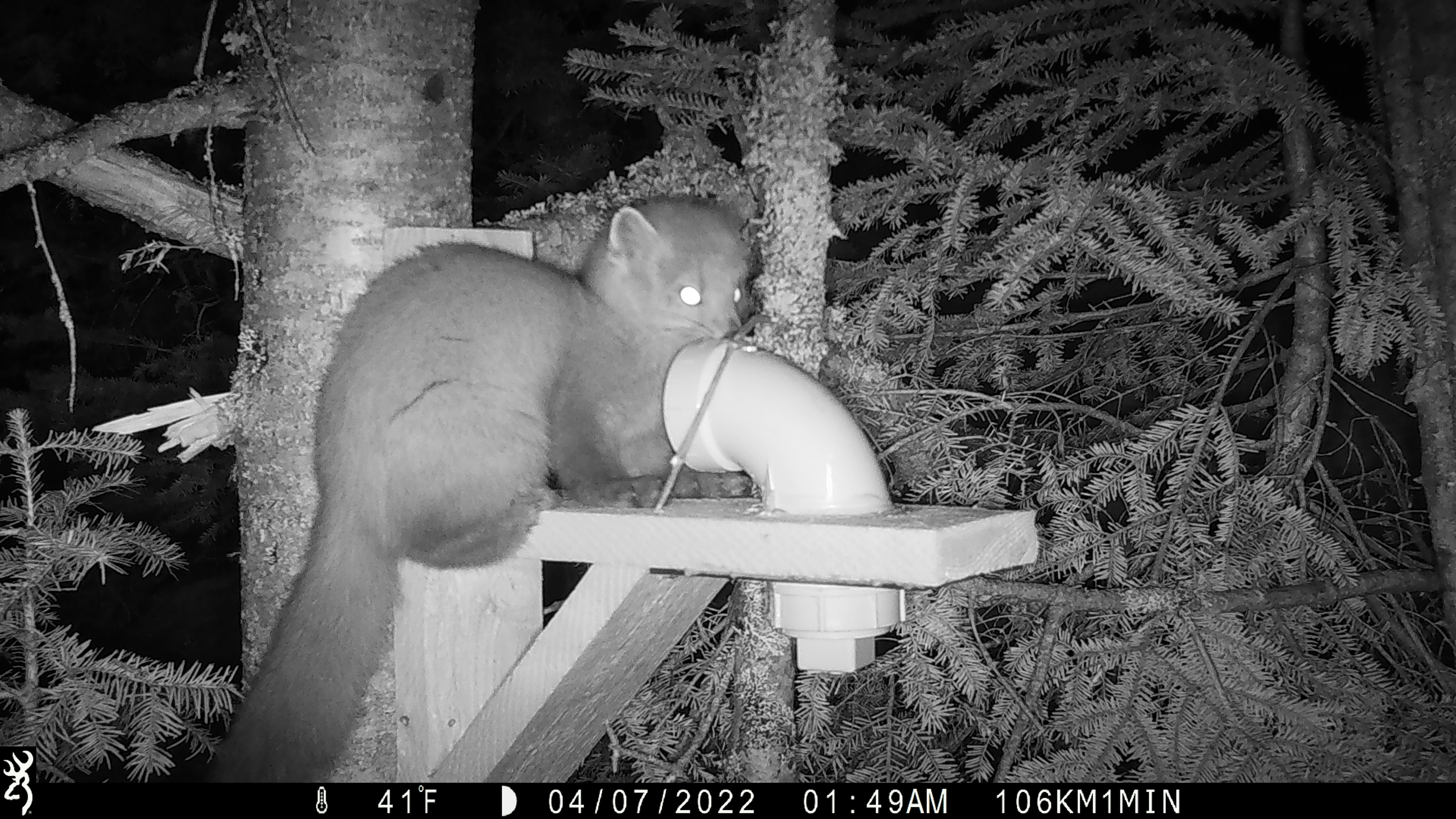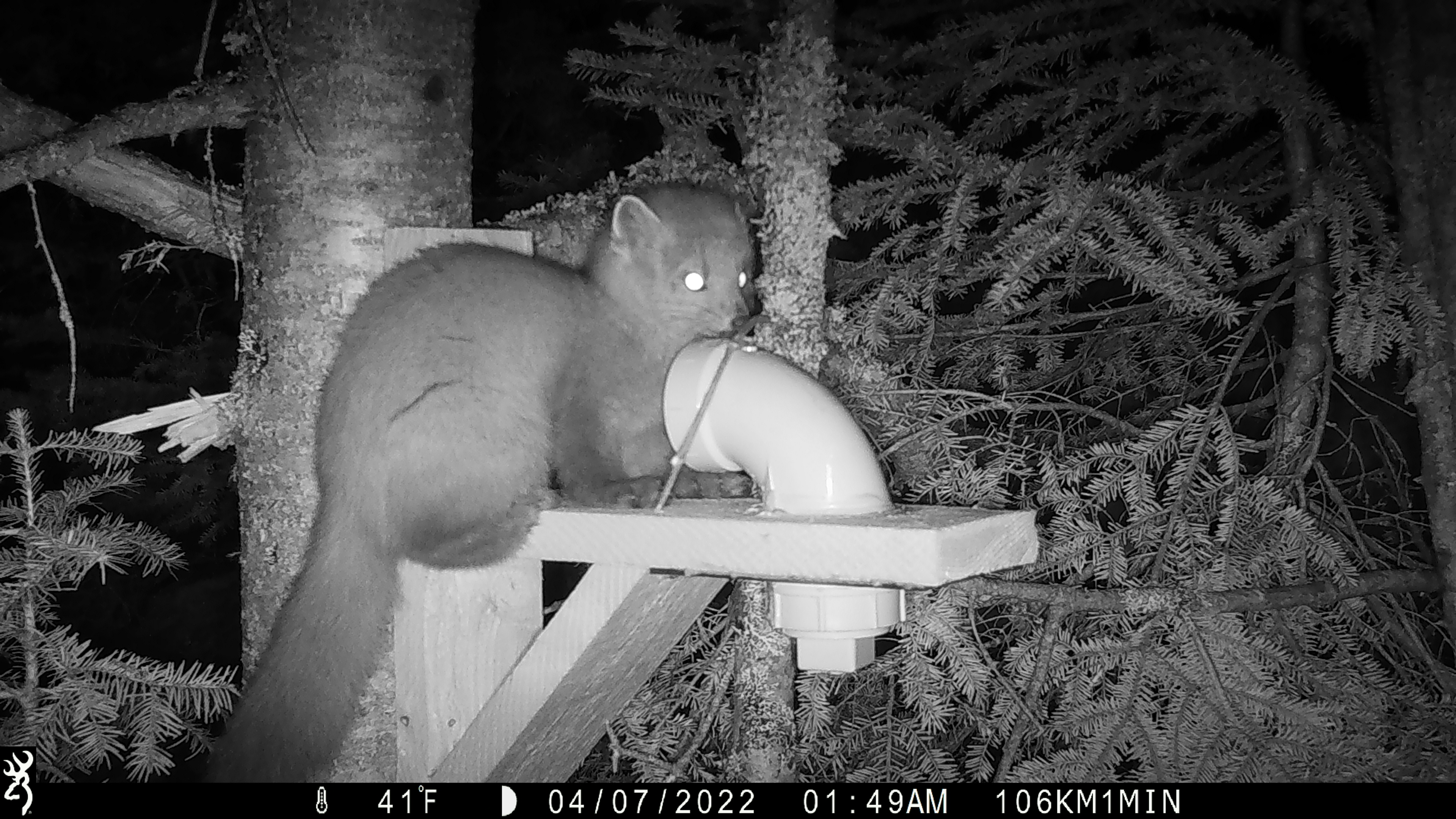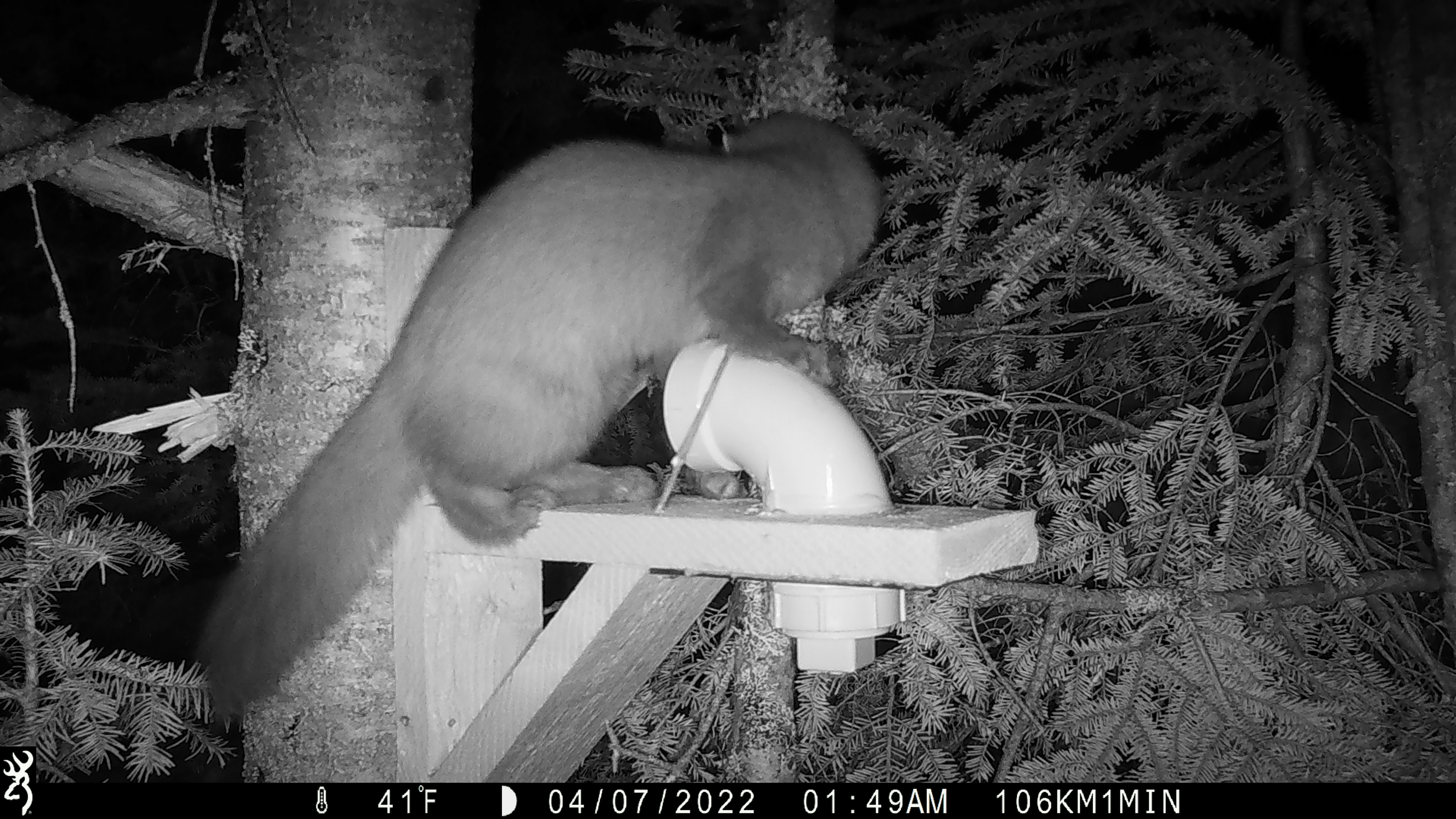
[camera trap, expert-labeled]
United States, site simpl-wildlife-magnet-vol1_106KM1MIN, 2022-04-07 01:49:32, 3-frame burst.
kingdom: Animalia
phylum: Chordata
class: Mammalia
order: Carnivora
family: Mustelidae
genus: Martes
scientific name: Martes americana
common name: american marten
American marten (Martes americana).